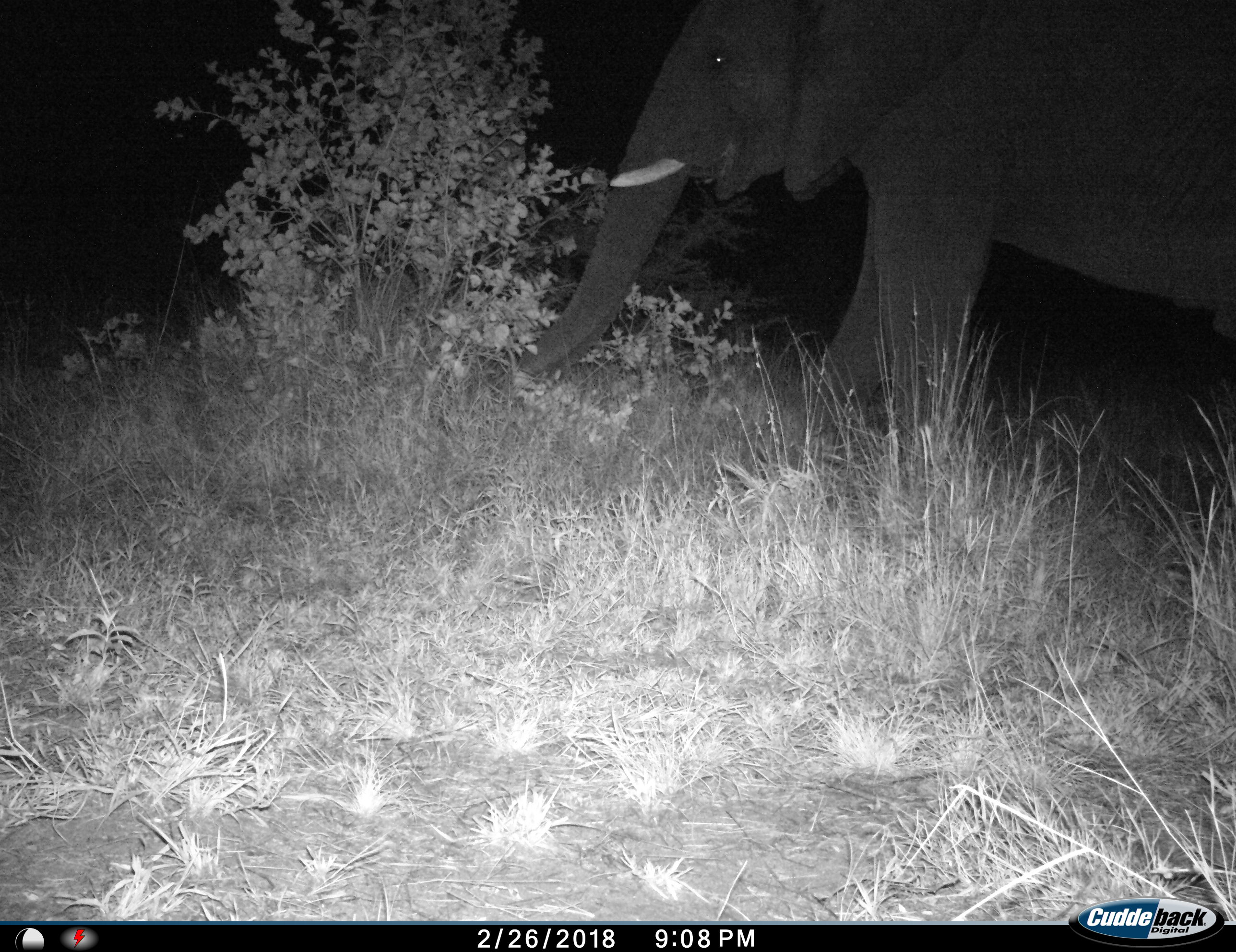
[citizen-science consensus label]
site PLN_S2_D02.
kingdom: Animalia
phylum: Chordata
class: Mammalia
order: Proboscidea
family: Elephantidae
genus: Loxodonta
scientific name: Loxodonta africana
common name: african bush elephant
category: elephant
Elephant (african bush elephant) (Loxodonta africana), count 1. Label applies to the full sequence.